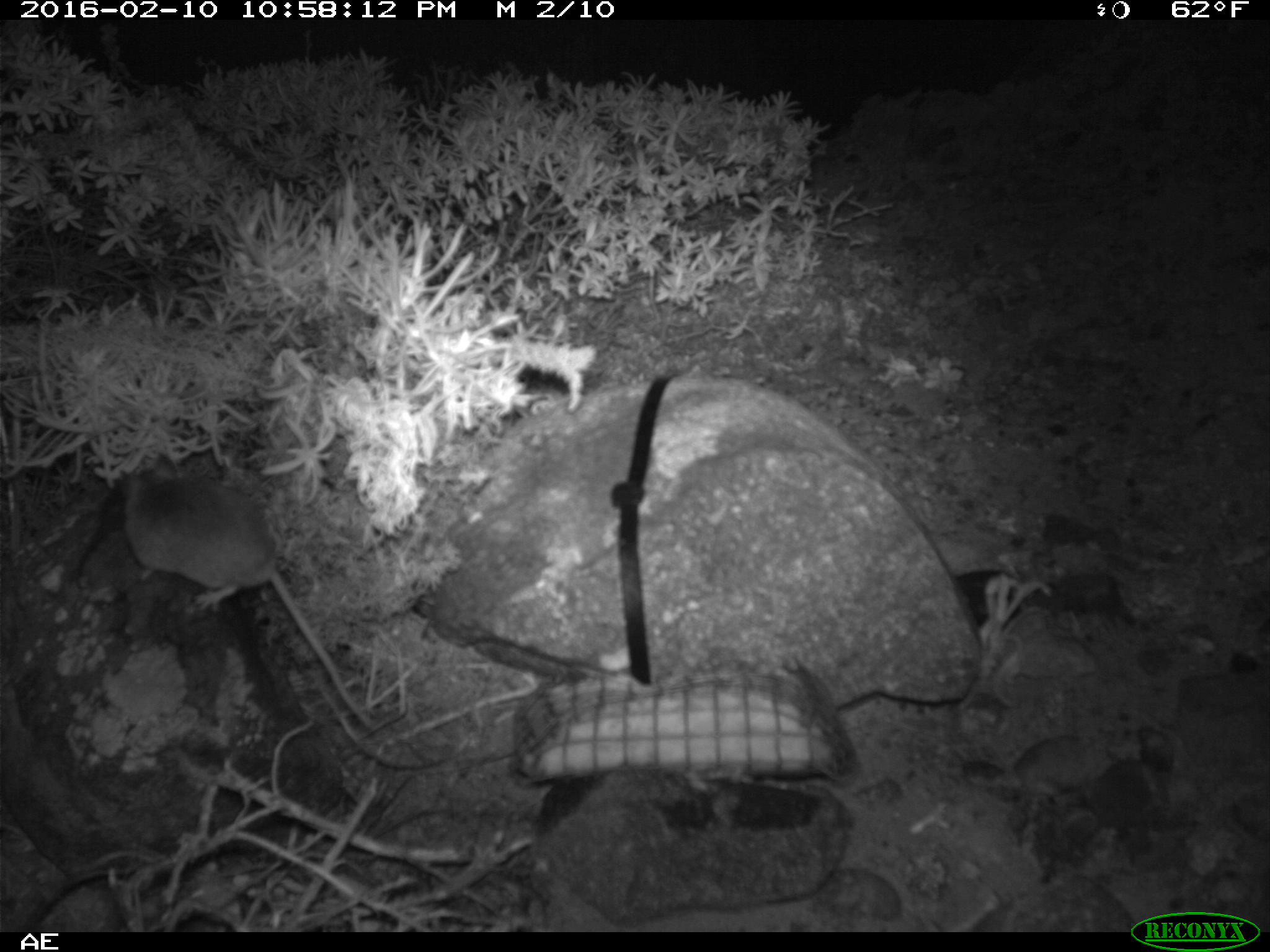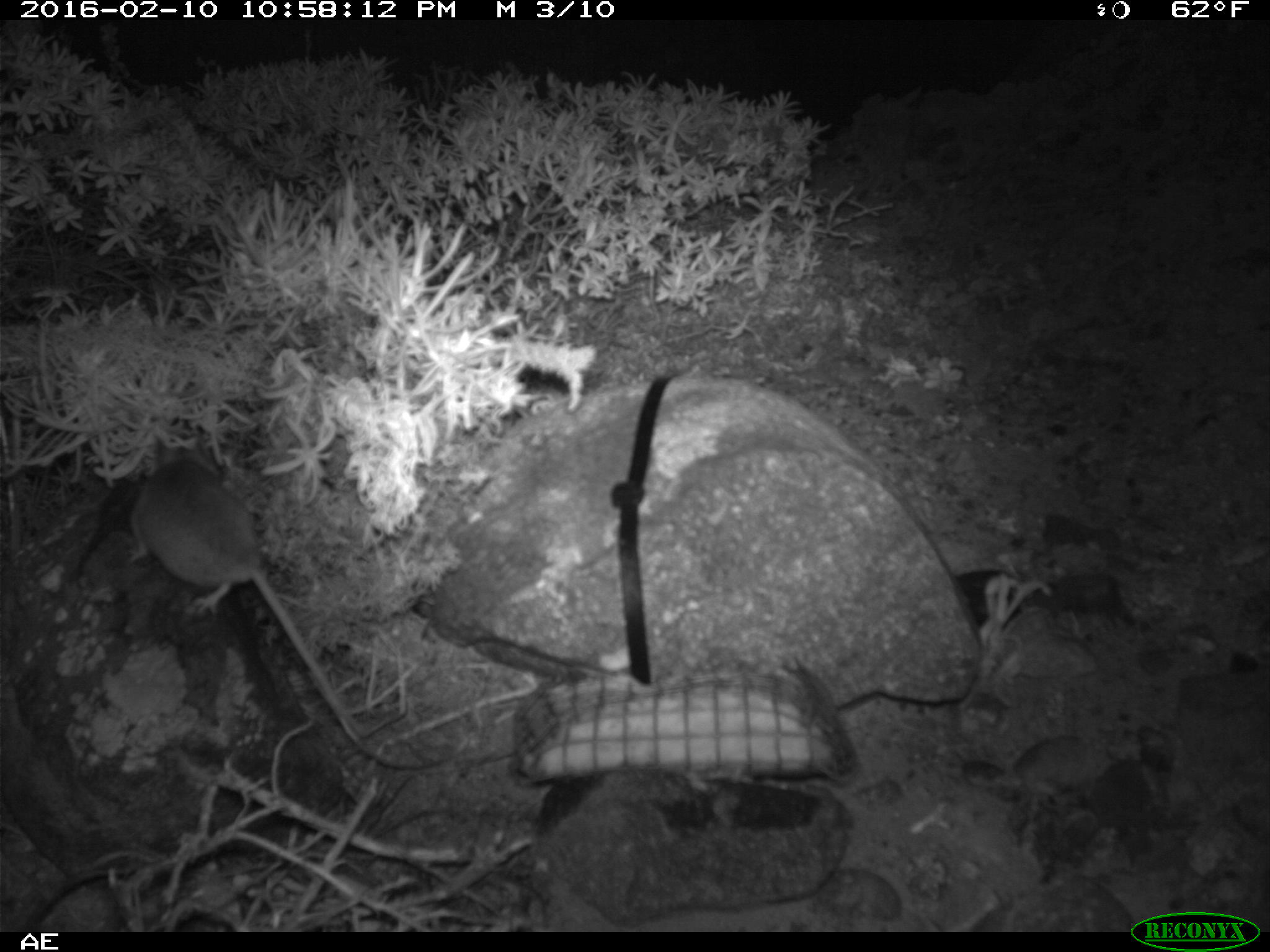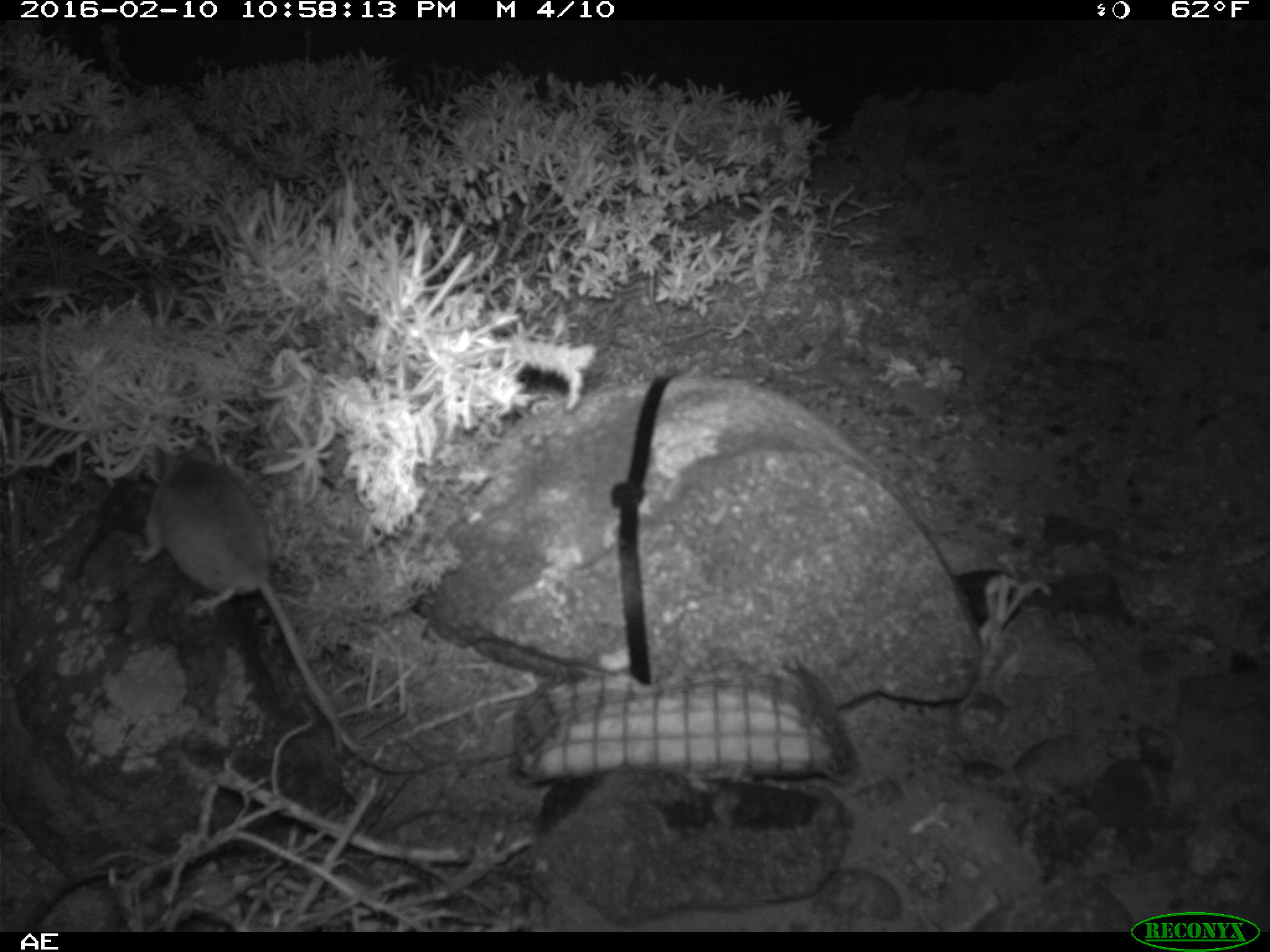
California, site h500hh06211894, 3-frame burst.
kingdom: Animalia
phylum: Chordata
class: Mammalia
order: Rodentia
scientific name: Rodentia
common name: rodent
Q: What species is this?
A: Rodent (Rodentia).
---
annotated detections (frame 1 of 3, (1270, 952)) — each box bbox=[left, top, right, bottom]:
rodent: bbox=[120, 452, 373, 728]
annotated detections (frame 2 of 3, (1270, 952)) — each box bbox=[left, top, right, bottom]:
rodent: bbox=[126, 436, 368, 733]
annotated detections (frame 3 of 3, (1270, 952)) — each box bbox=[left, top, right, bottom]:
rodent: bbox=[136, 439, 343, 753]